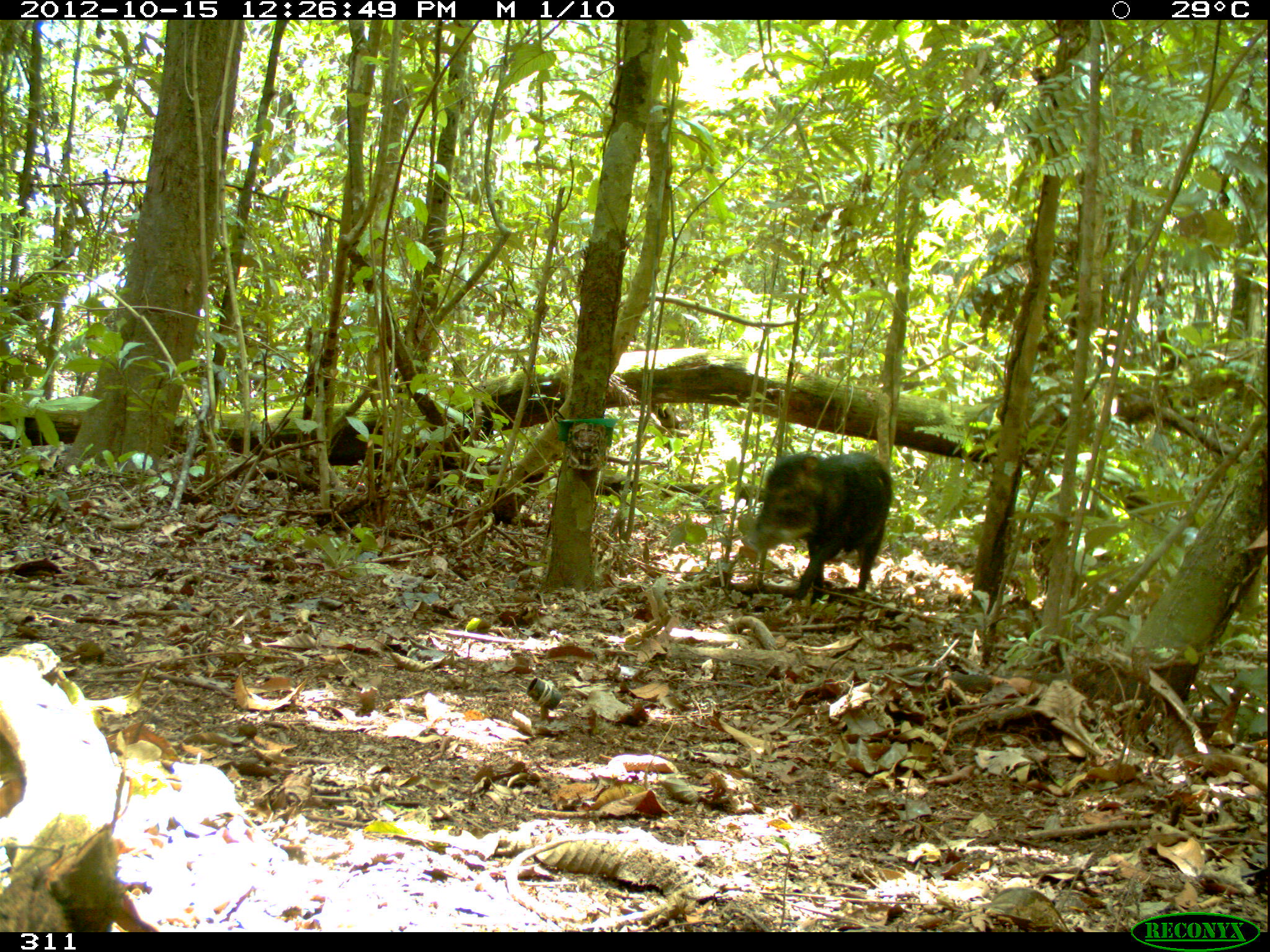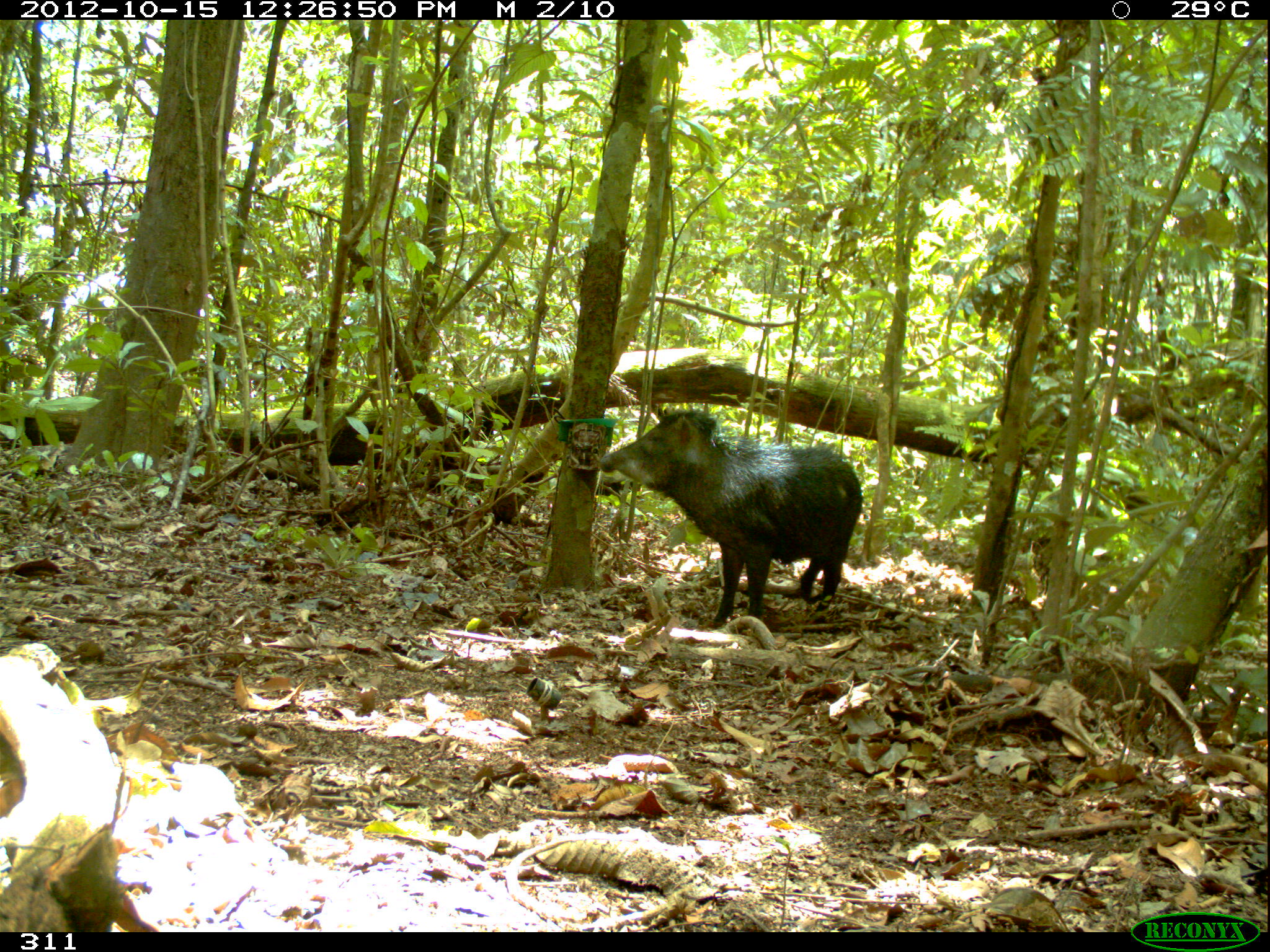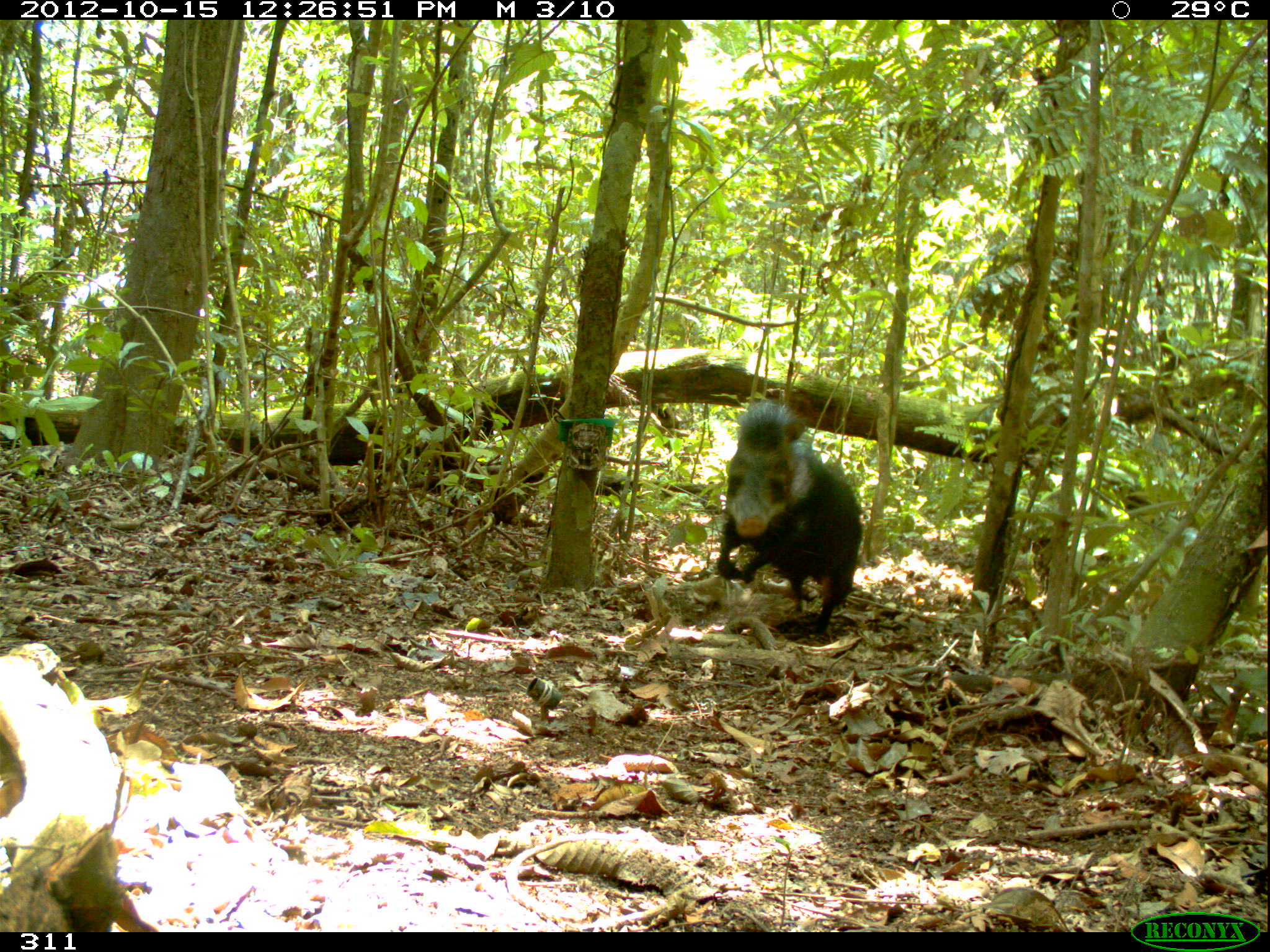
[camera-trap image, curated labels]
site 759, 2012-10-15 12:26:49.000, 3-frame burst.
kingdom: Animalia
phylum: Chordata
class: Mammalia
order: Artiodactyla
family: Tayassuidae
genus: Tayassu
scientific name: Tayassu pecari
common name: white-lipped peccary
Tayassu pecari (white-lipped peccary).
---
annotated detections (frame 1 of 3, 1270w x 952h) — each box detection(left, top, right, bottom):
tayassu pecari: detection(739, 450, 894, 607)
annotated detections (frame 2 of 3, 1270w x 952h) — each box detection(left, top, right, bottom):
tayassu pecari: detection(597, 406, 863, 630)